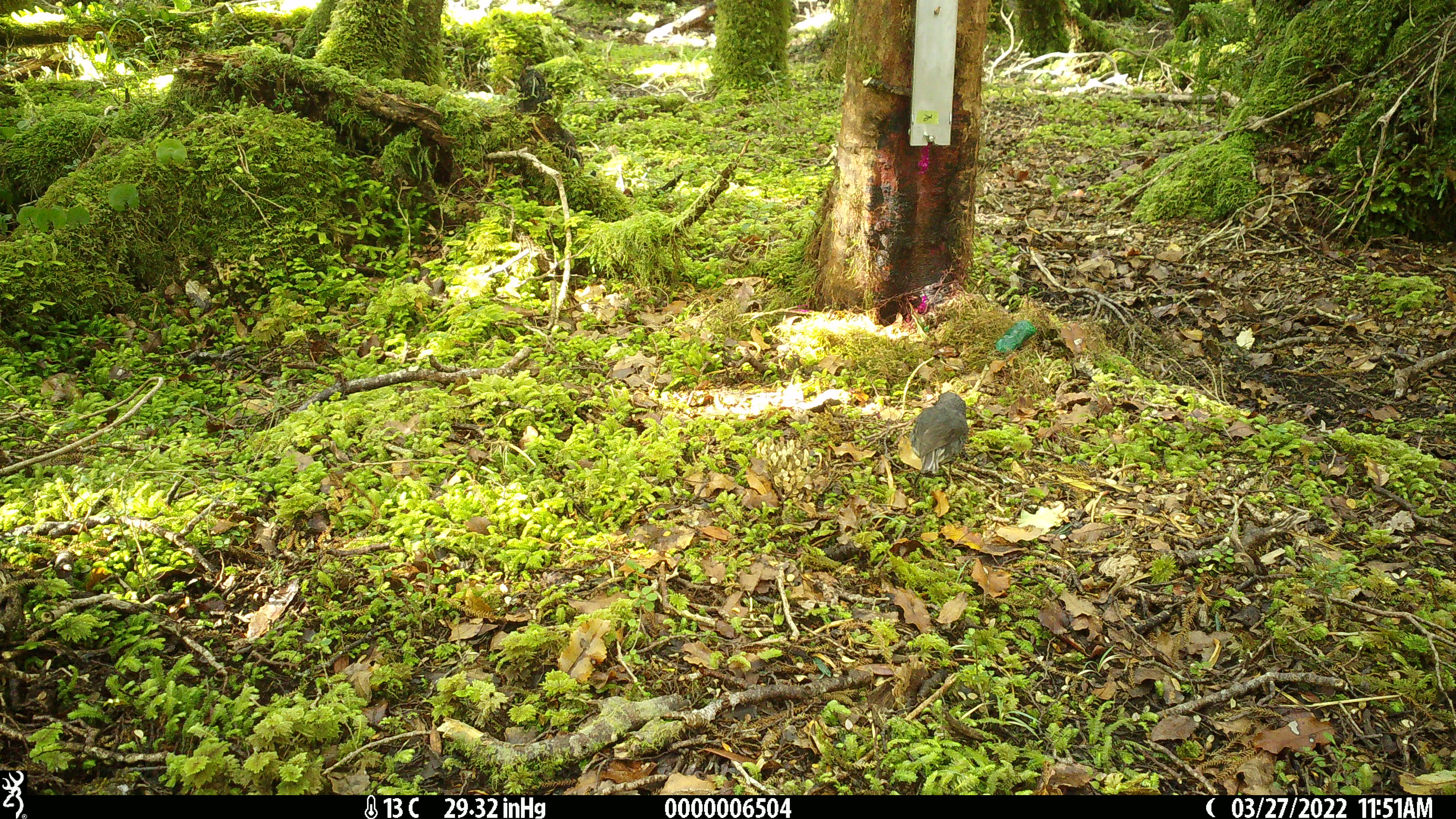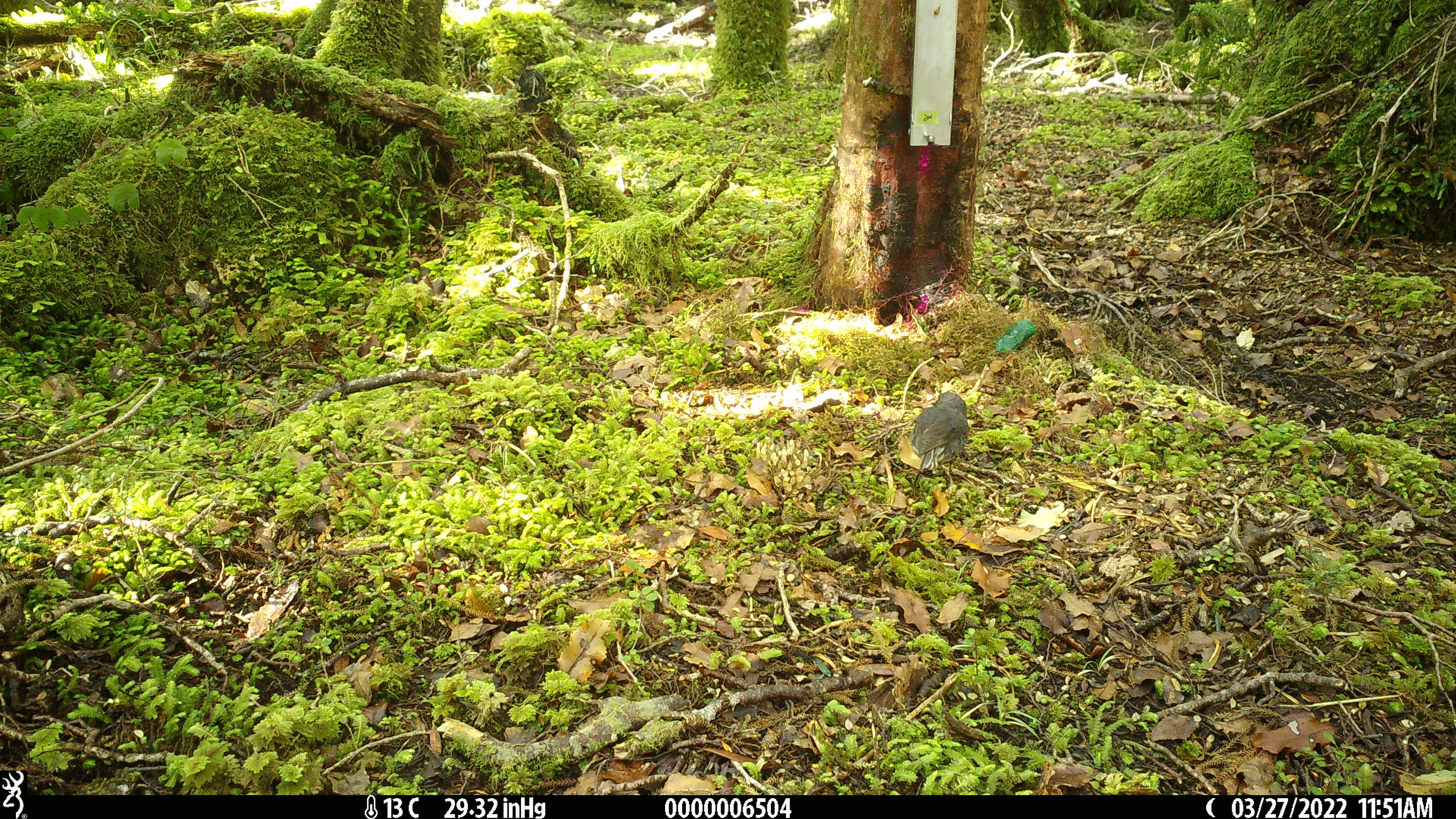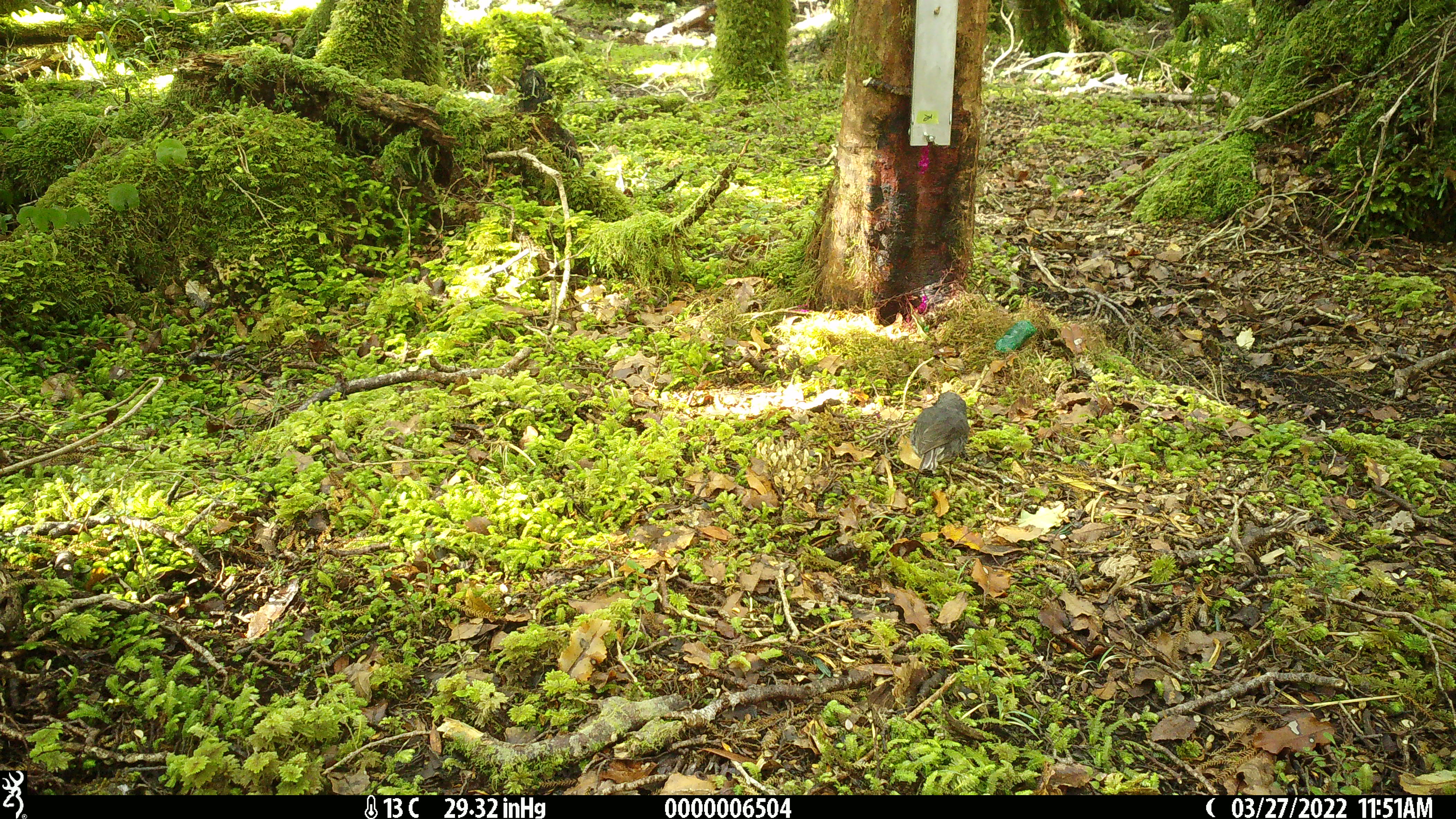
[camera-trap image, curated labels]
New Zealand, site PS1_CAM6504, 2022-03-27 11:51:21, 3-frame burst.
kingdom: Animalia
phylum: Chordata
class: Aves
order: Passeriformes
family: Petroicidae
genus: Petroica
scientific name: Petroica australis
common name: new zealand robin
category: robin